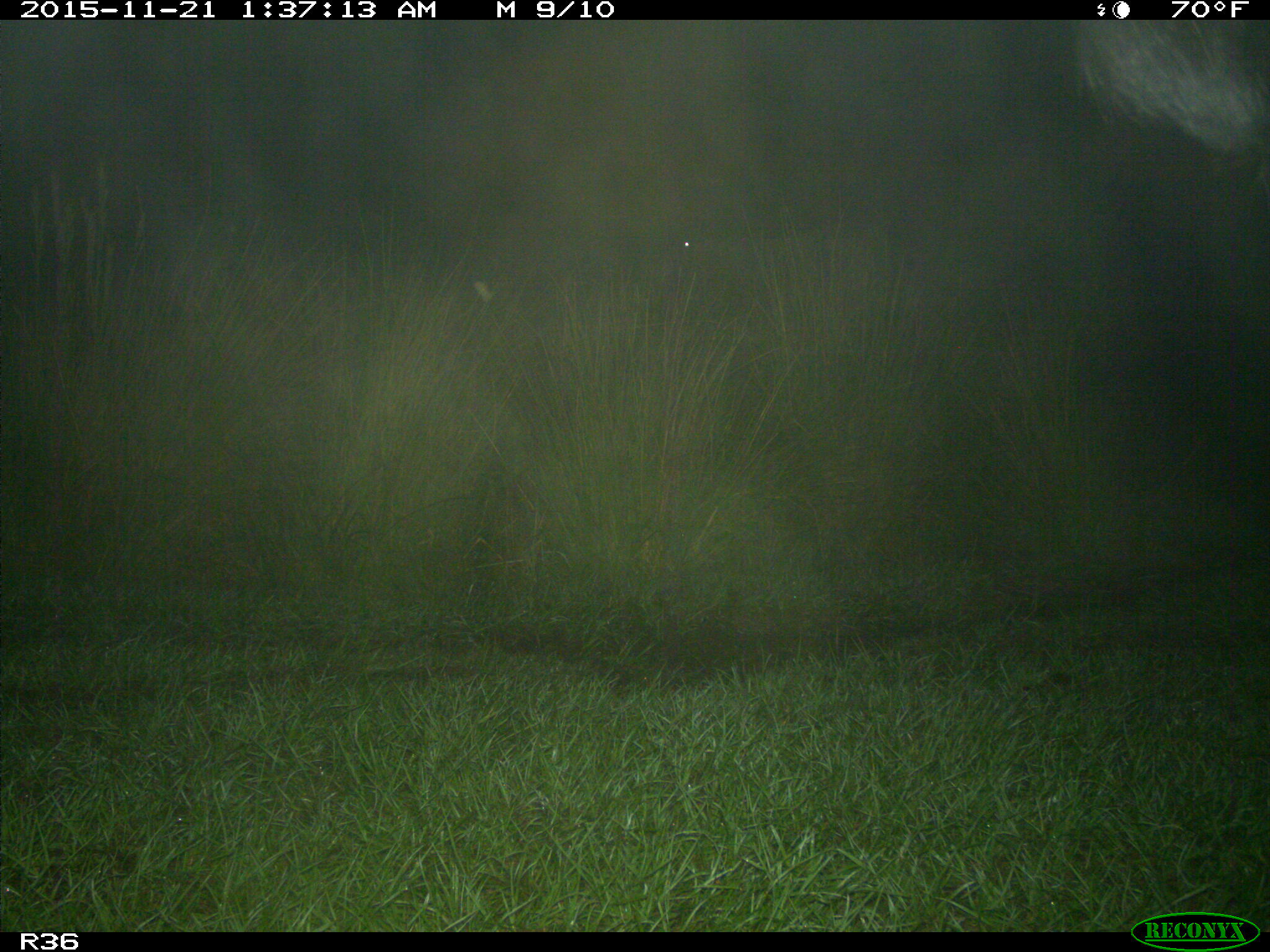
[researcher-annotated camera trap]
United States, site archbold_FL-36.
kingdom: Animalia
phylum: Chordata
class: Mammalia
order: Artiodactyla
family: Bovidae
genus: Bos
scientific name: Bos taurus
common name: domestic cow